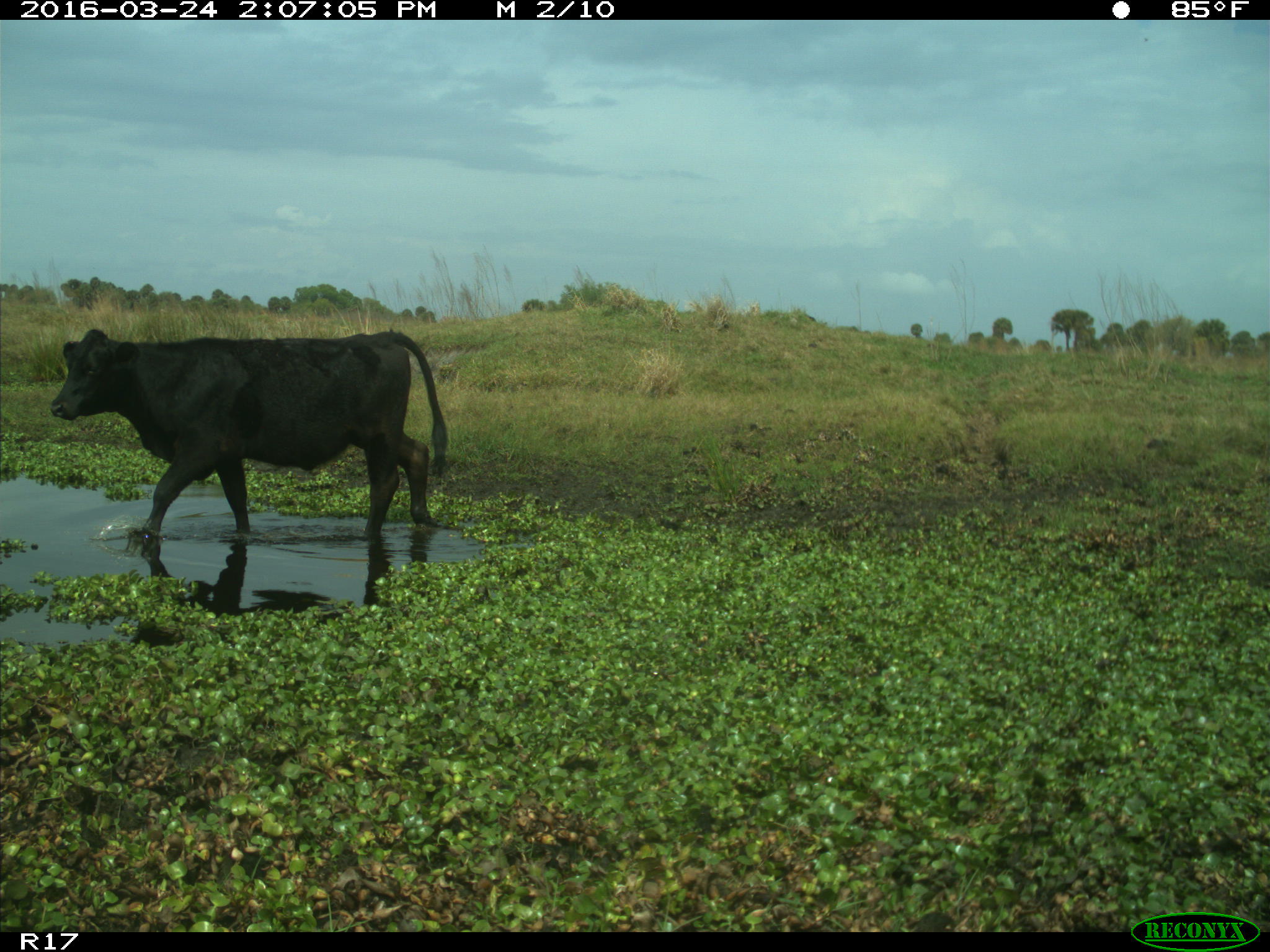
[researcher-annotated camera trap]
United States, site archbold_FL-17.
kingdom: Animalia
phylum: Chordata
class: Mammalia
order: Artiodactyla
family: Bovidae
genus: Bos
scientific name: Bos taurus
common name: domestic cow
Bos taurus (domestic cow).